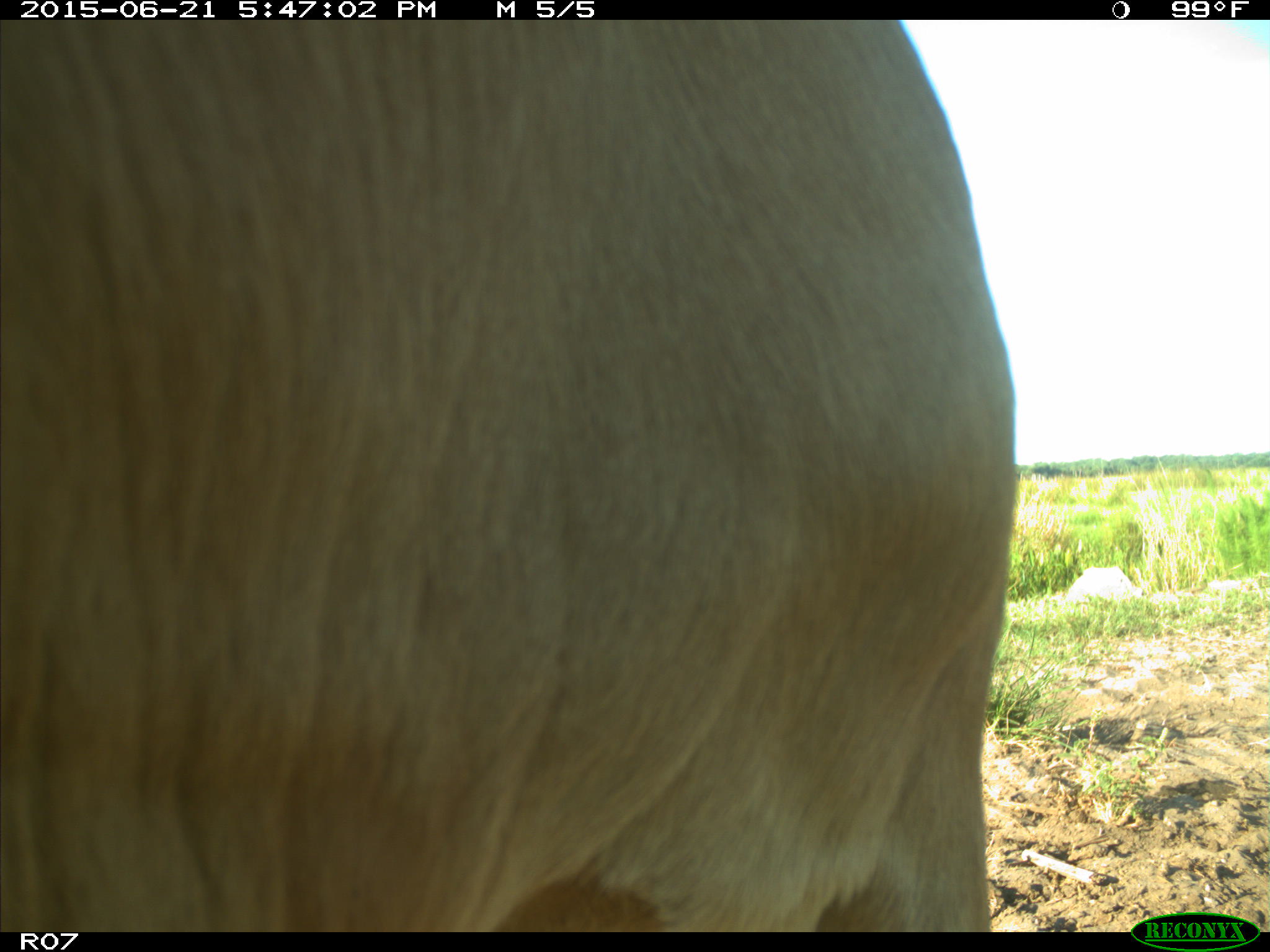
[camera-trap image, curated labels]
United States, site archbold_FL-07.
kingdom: Animalia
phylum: Chordata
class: Mammalia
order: Artiodactyla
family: Bovidae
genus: Bos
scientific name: Bos taurus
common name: domestic cow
Bos taurus (domestic cow).